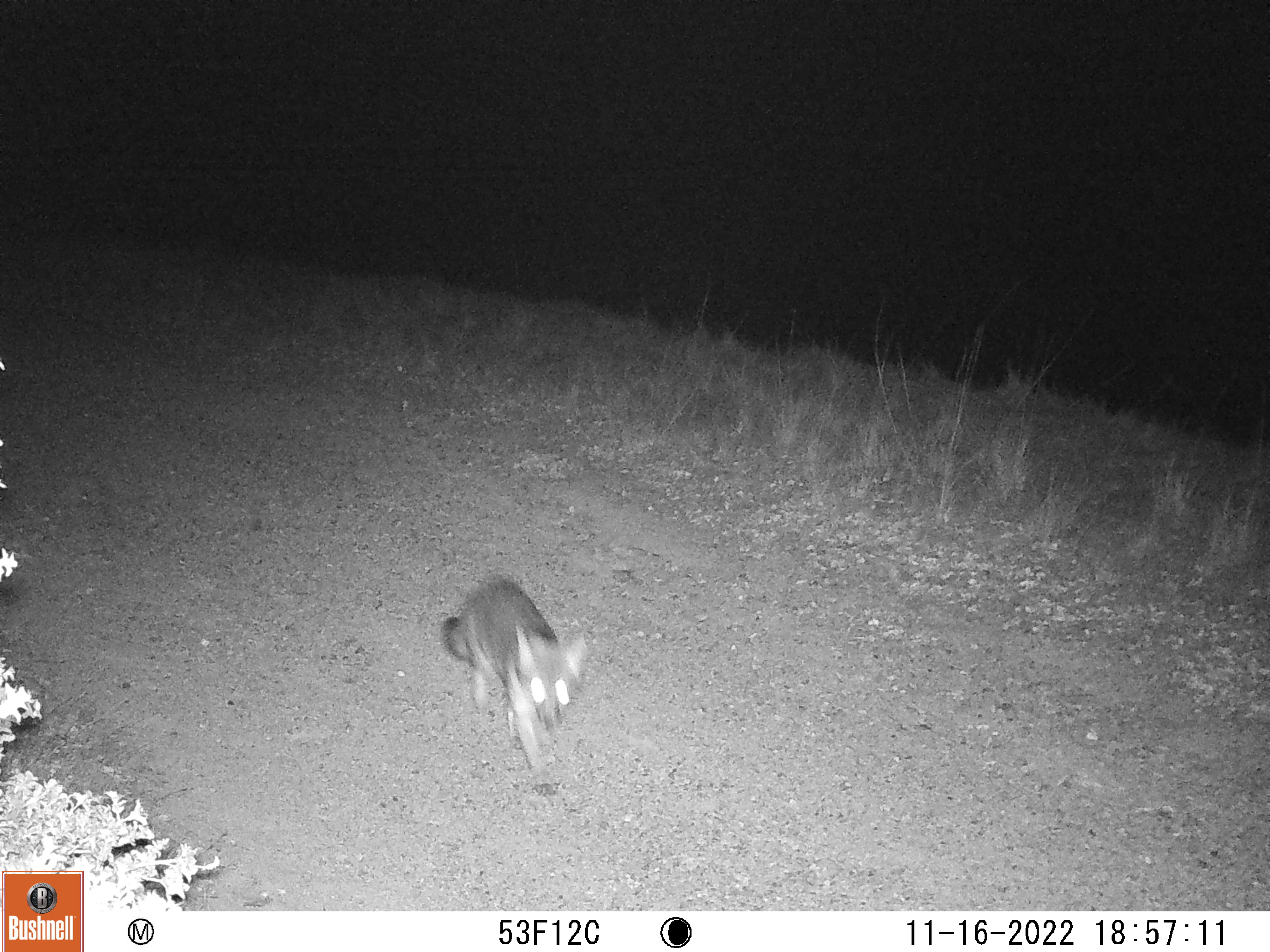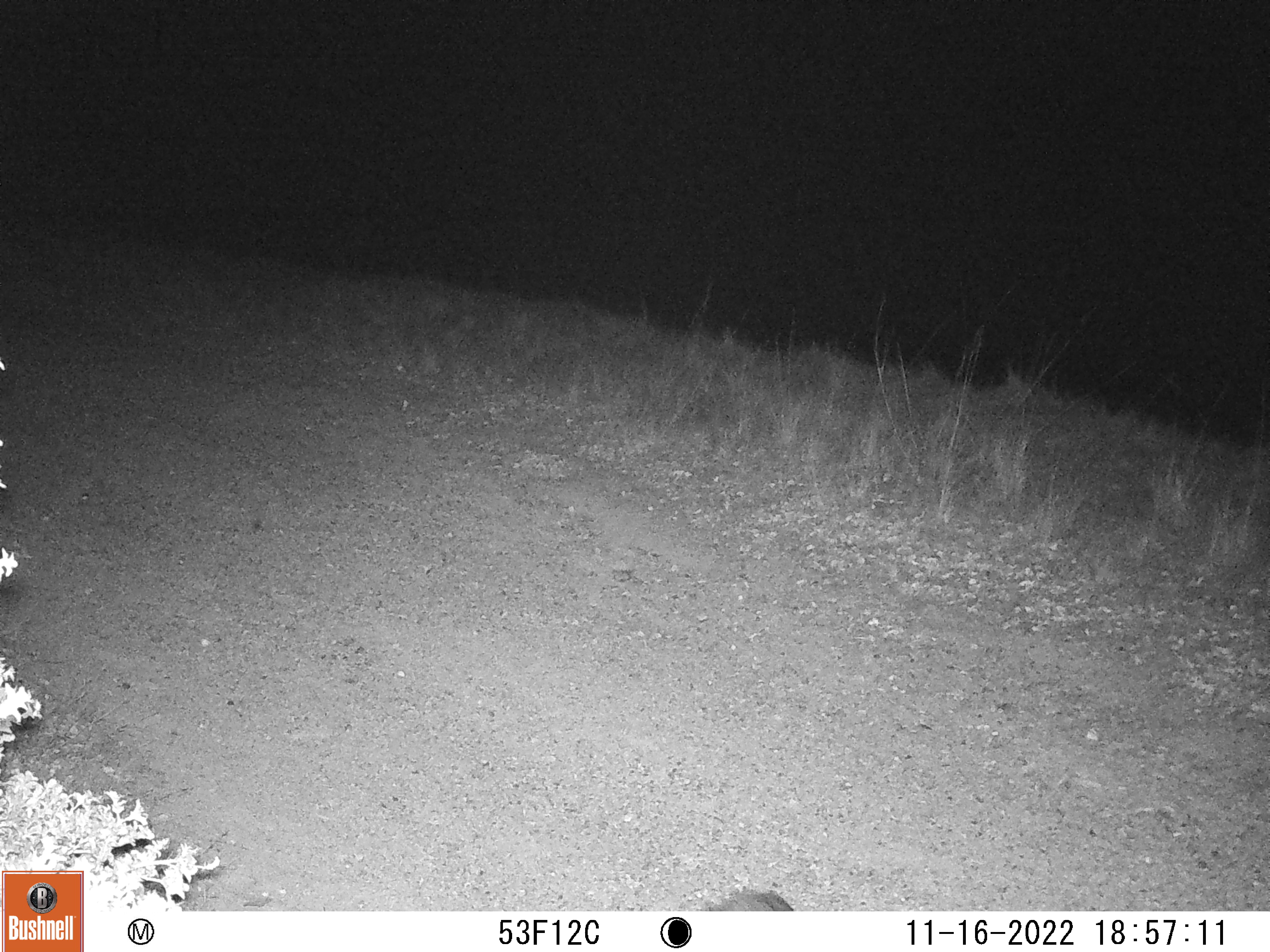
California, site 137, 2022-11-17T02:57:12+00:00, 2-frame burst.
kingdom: Animalia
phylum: Chordata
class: Mammalia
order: Carnivora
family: Canidae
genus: Urocyon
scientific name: Urocyon cinereoargenteus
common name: gray fox